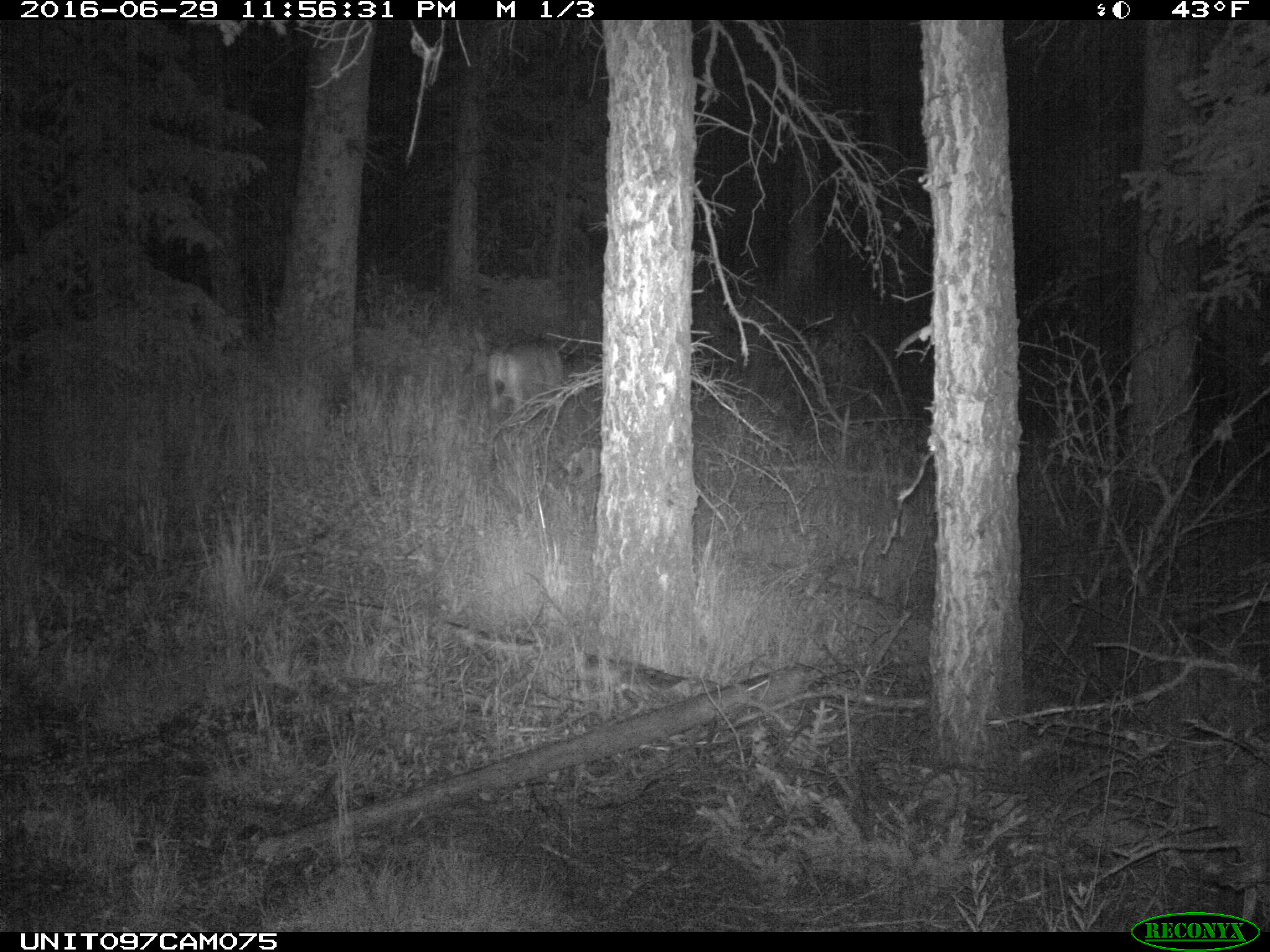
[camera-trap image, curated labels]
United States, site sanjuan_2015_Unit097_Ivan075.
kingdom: Animalia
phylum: Chordata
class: Mammalia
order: Artiodactyla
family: Cervidae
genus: Odocoileus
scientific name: Odocoileus hemionus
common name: mule deer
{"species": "Odocoileus hemionus (mule deer)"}